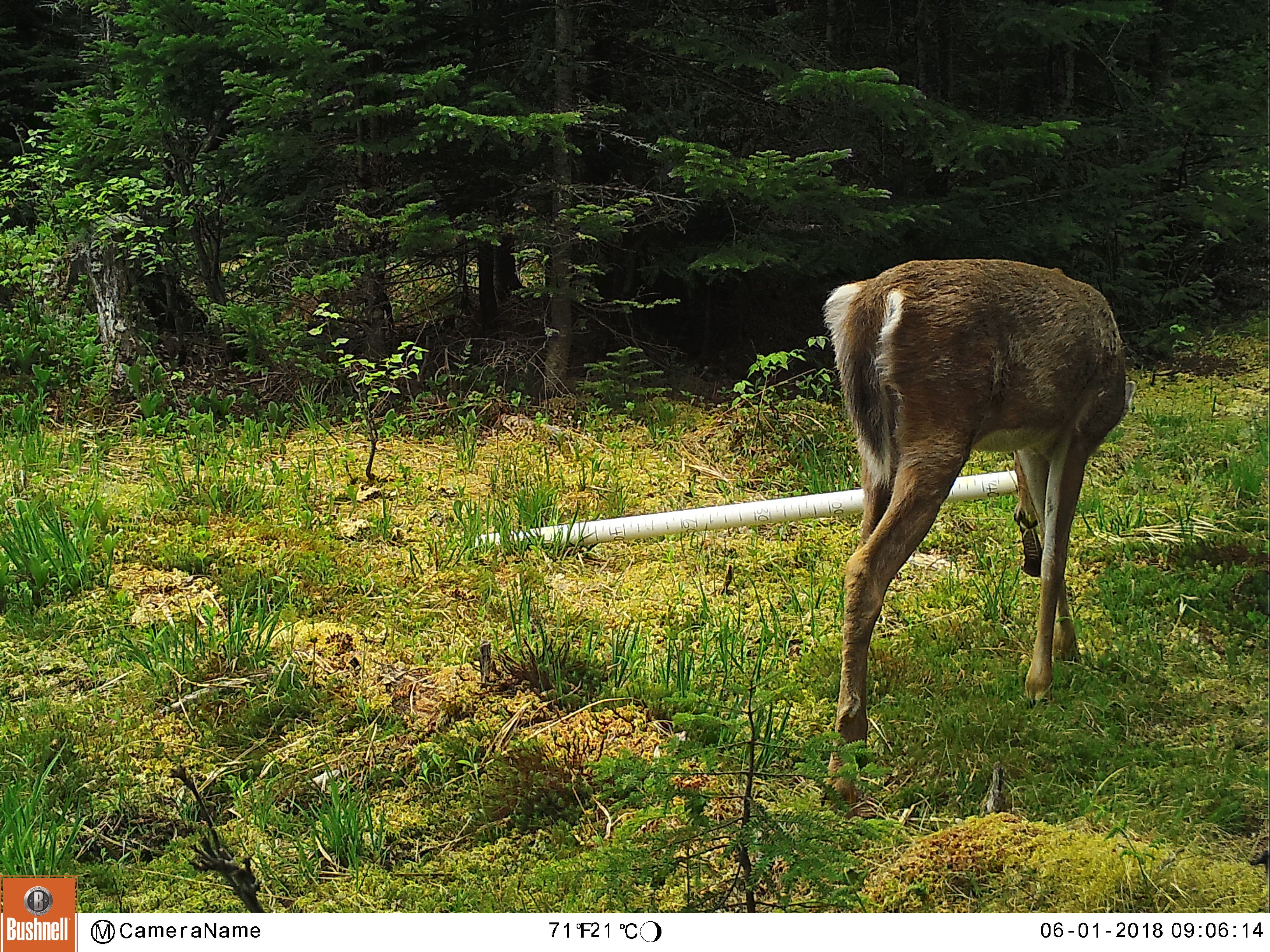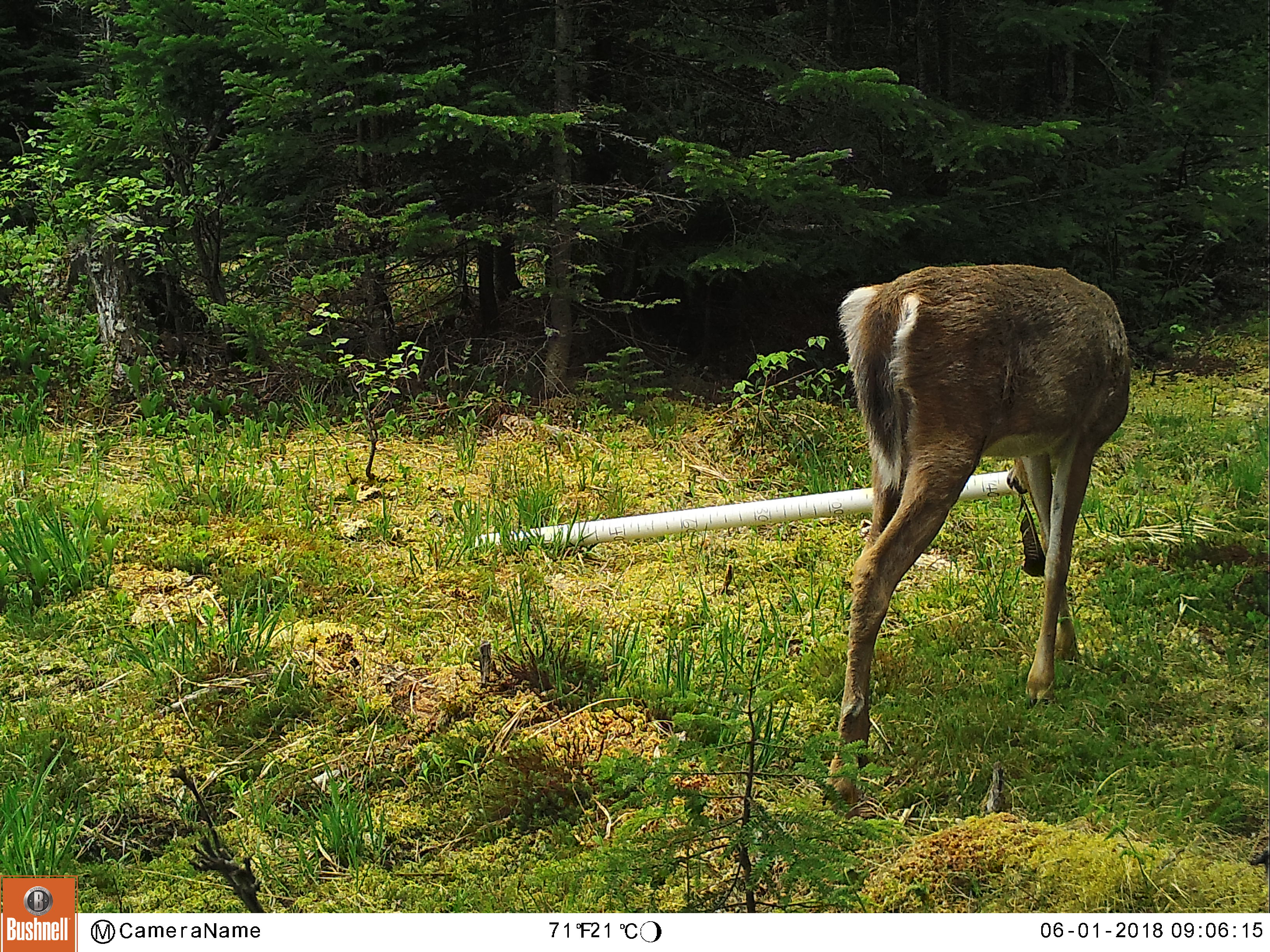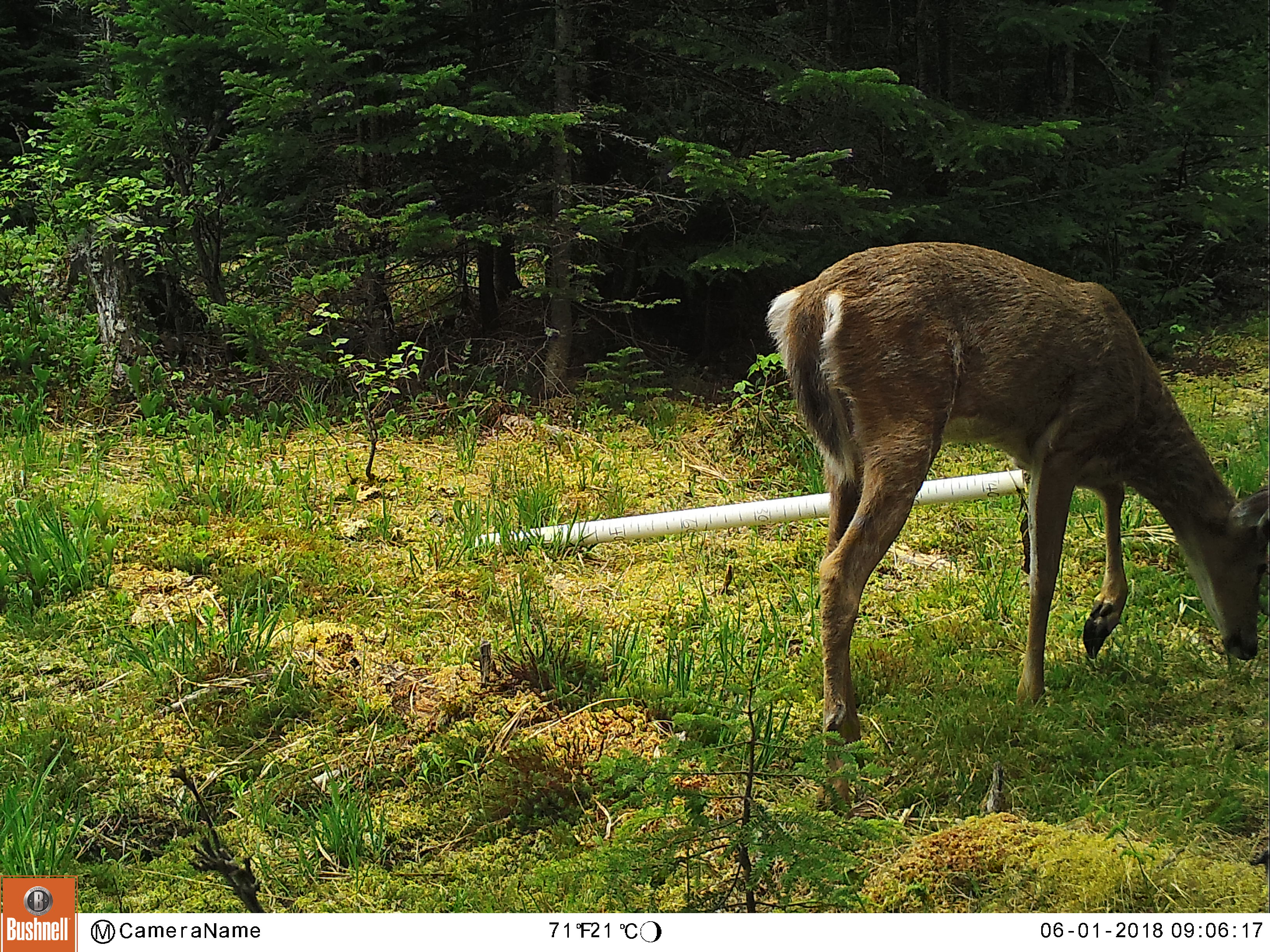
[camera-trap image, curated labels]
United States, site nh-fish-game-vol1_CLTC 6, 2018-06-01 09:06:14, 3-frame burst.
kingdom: Animalia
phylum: Chordata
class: Mammalia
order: Artiodactyla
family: Cervidae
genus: Odocoileus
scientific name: Odocoileus virginianus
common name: white-tailed deer